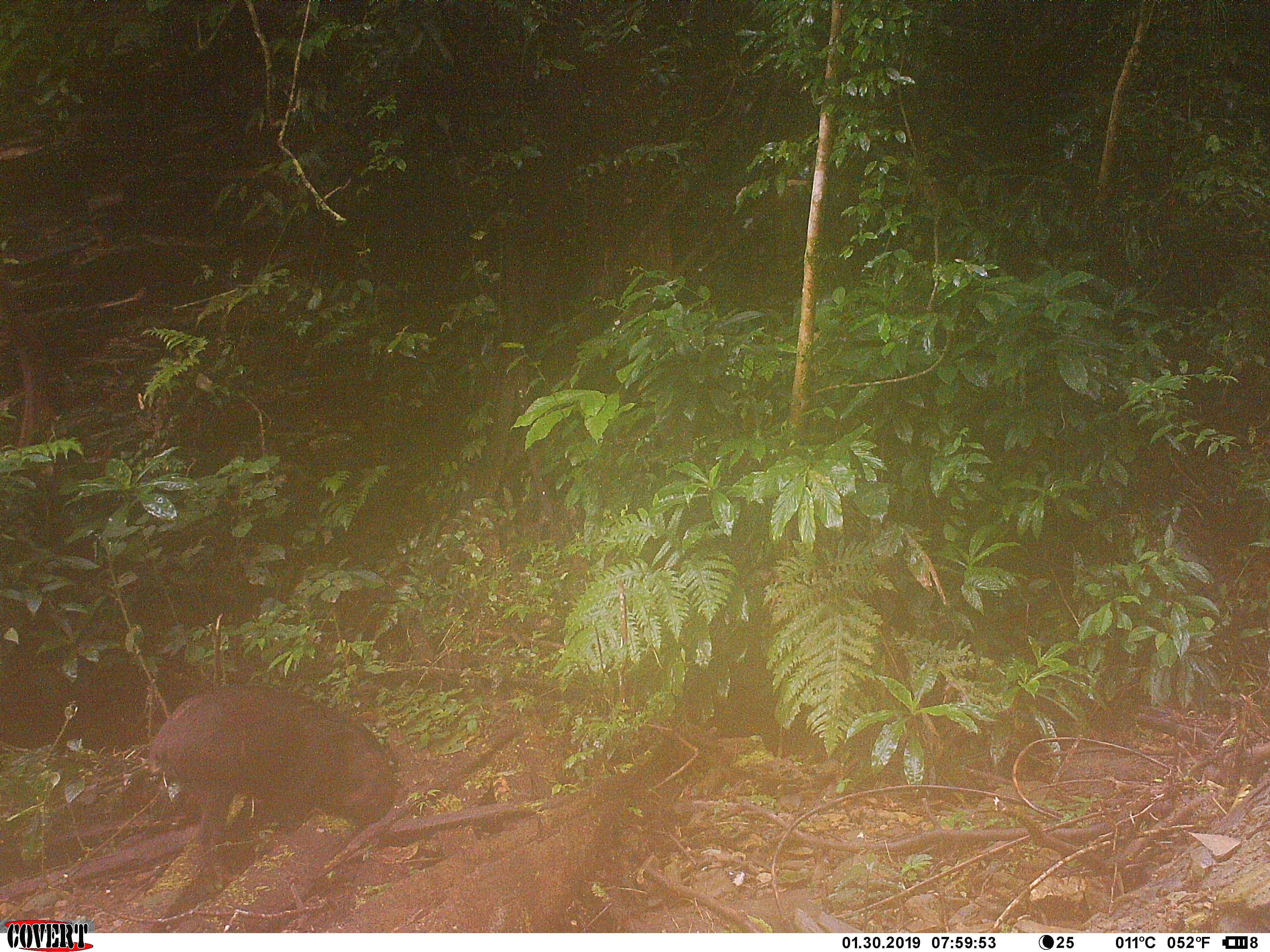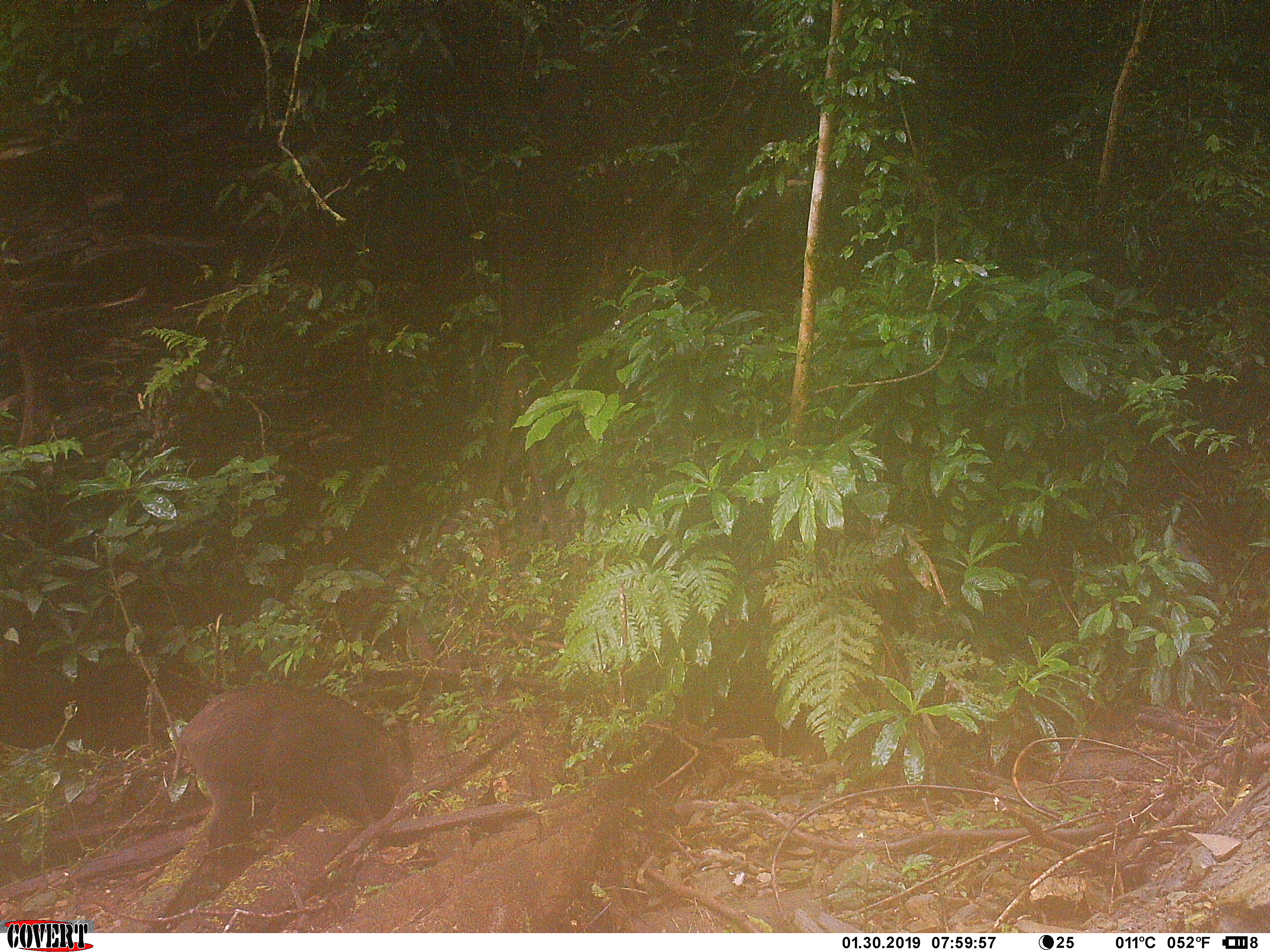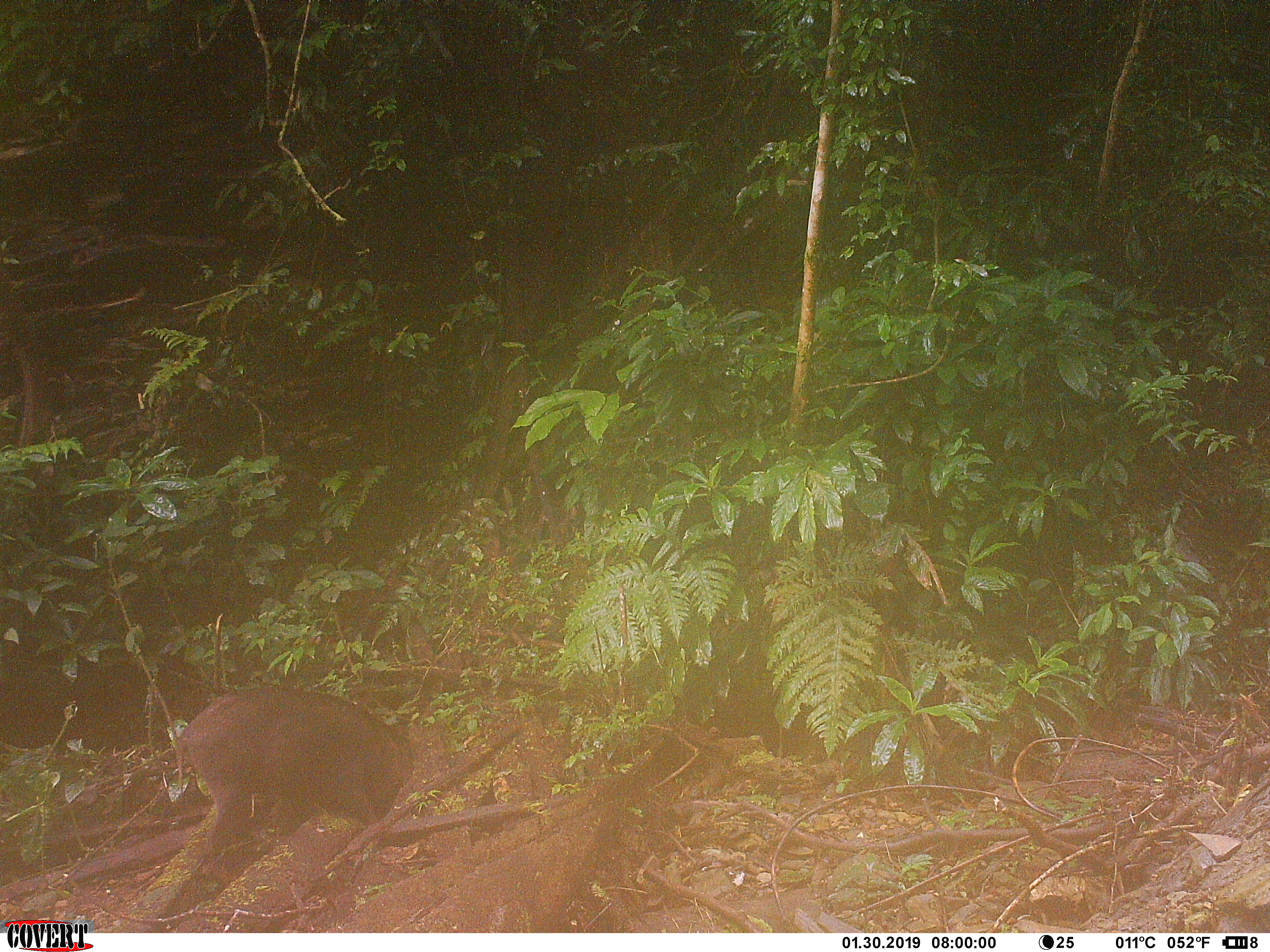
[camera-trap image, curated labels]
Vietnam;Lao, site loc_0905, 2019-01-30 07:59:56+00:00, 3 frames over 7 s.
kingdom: Animalia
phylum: Chordata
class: Mammalia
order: Artiodactyla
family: Suidae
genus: Sus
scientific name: Sus scrofa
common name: eurasian wild pig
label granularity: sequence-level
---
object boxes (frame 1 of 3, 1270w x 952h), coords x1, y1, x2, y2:
eurasian wild pig: 148, 685, 396, 851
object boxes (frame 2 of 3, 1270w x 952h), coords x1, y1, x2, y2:
eurasian wild pig: 171, 683, 413, 851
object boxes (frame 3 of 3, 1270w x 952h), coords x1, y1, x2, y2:
eurasian wild pig: 176, 685, 414, 850